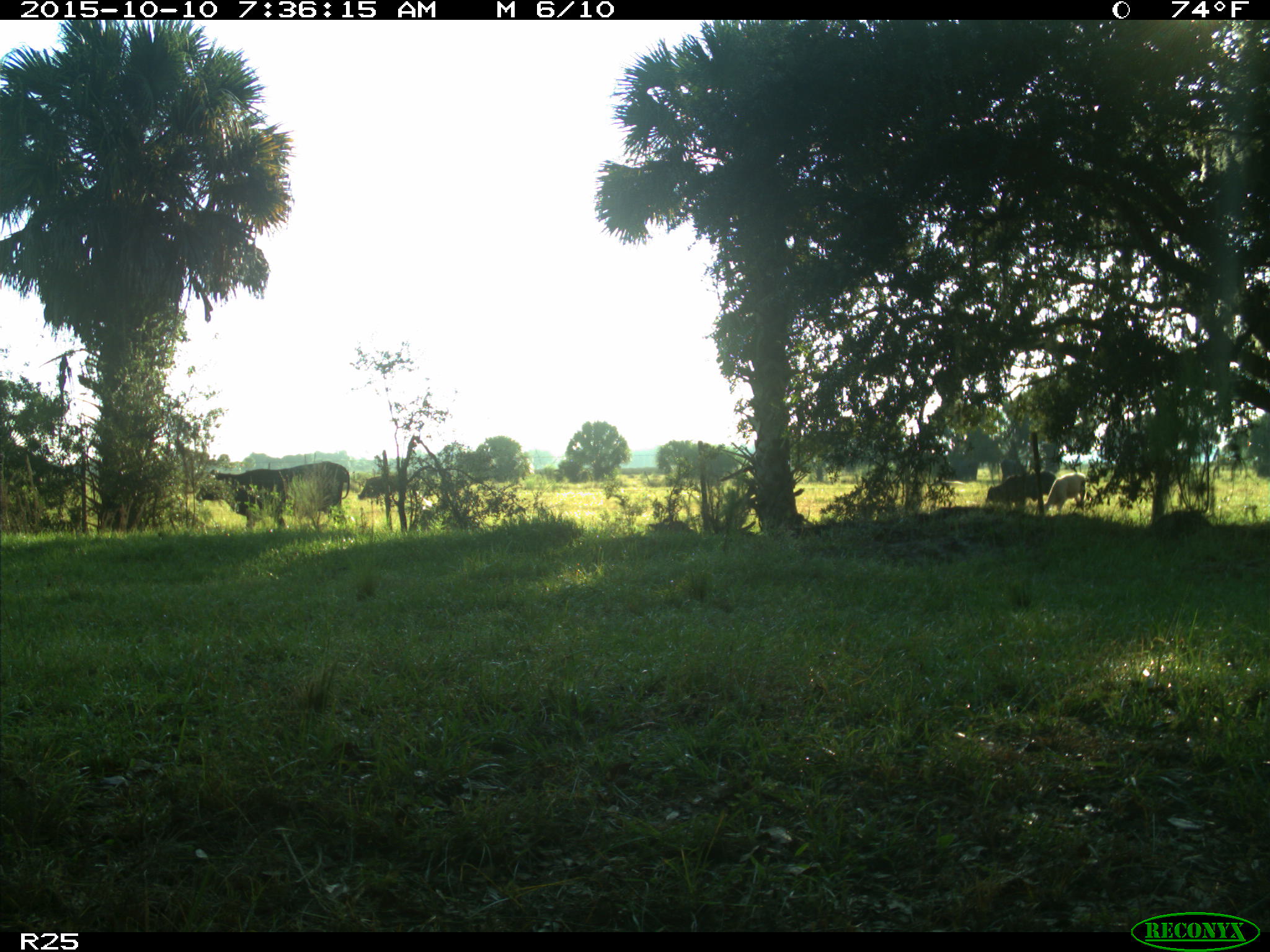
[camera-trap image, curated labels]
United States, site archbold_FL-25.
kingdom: Animalia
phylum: Chordata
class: Mammalia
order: Artiodactyla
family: Bovidae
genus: Bos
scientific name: Bos taurus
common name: domestic cow